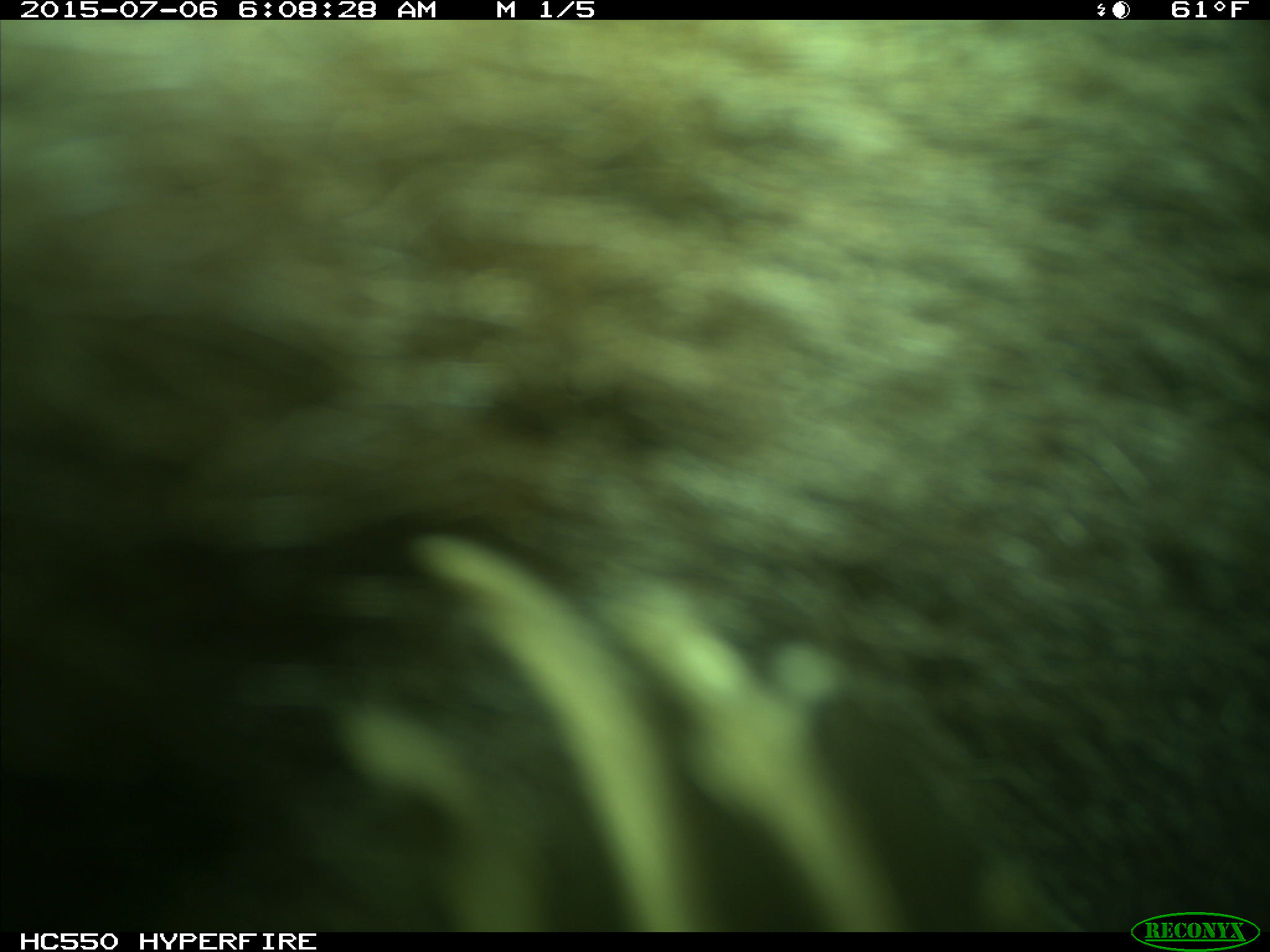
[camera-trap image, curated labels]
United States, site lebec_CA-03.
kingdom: Animalia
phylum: Chordata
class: Mammalia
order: Carnivora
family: Ursidae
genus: Ursus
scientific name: Ursus americanus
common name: american black bear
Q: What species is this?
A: Ursus americanus (american black bear).